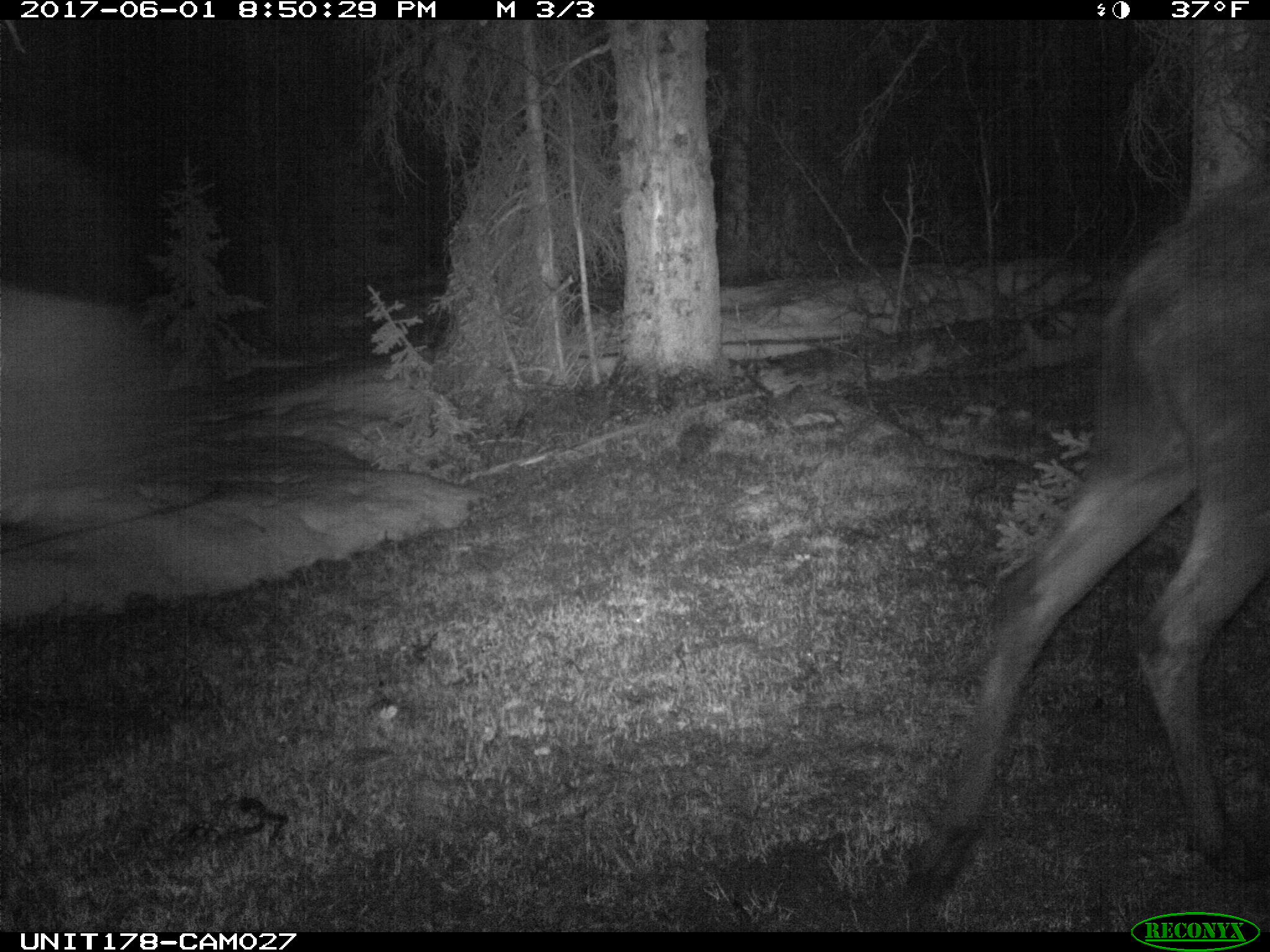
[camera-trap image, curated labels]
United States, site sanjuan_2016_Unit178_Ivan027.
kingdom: Animalia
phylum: Chordata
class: Mammalia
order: Artiodactyla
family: Cervidae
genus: Alces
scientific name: Alces alces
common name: moose